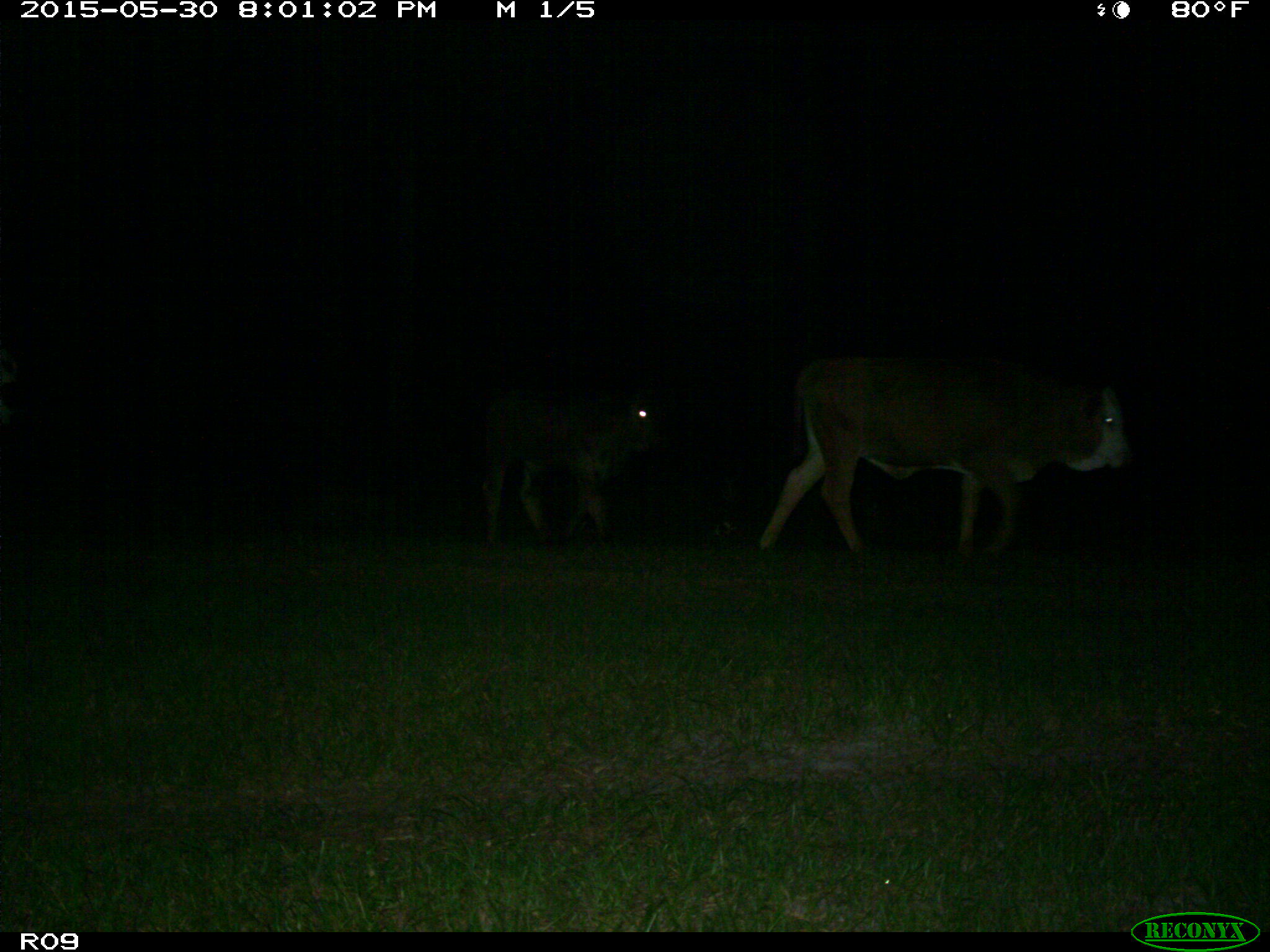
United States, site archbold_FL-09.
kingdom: Animalia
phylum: Chordata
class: Mammalia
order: Artiodactyla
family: Bovidae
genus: Bos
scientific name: Bos taurus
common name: domestic cow